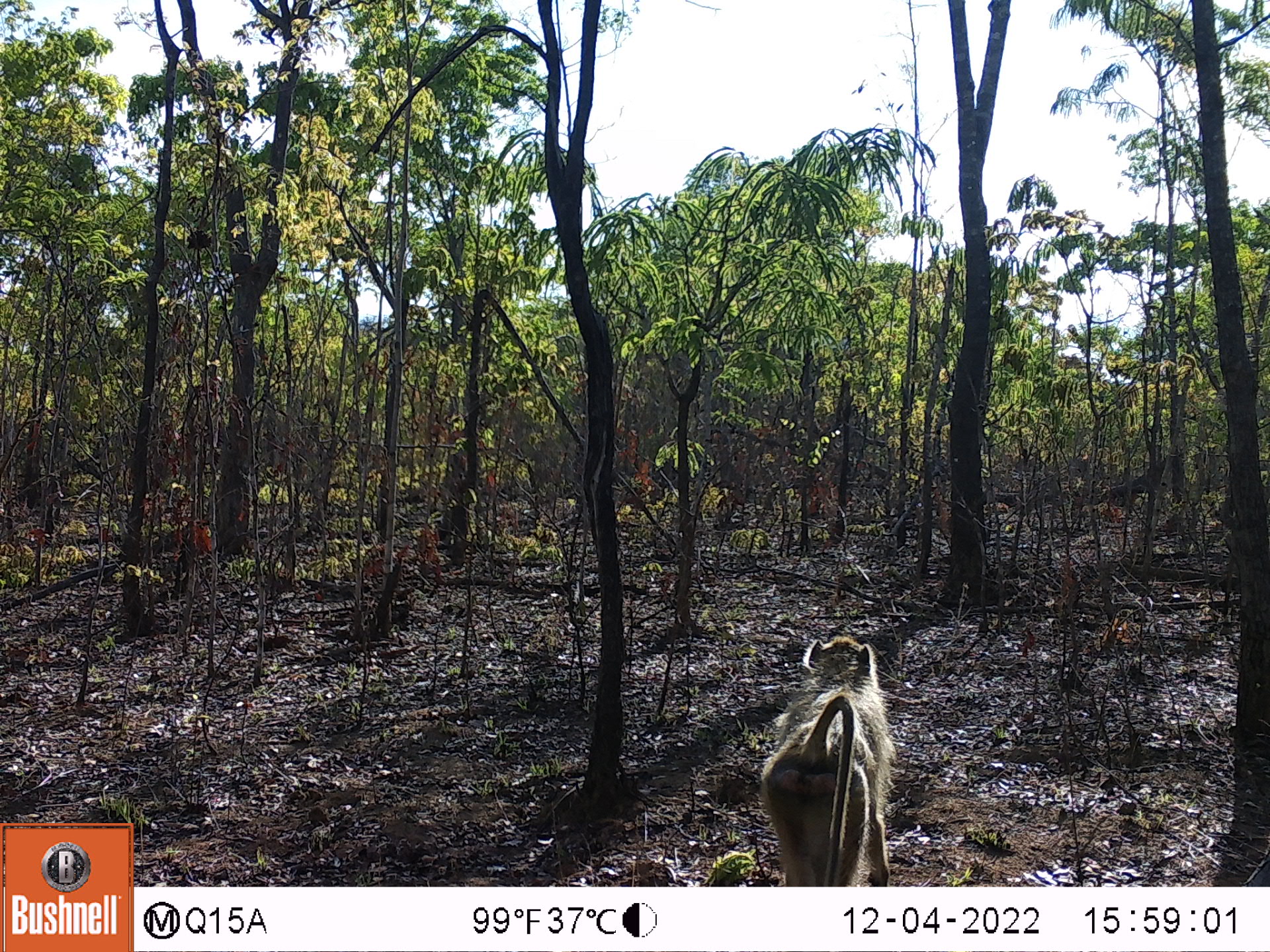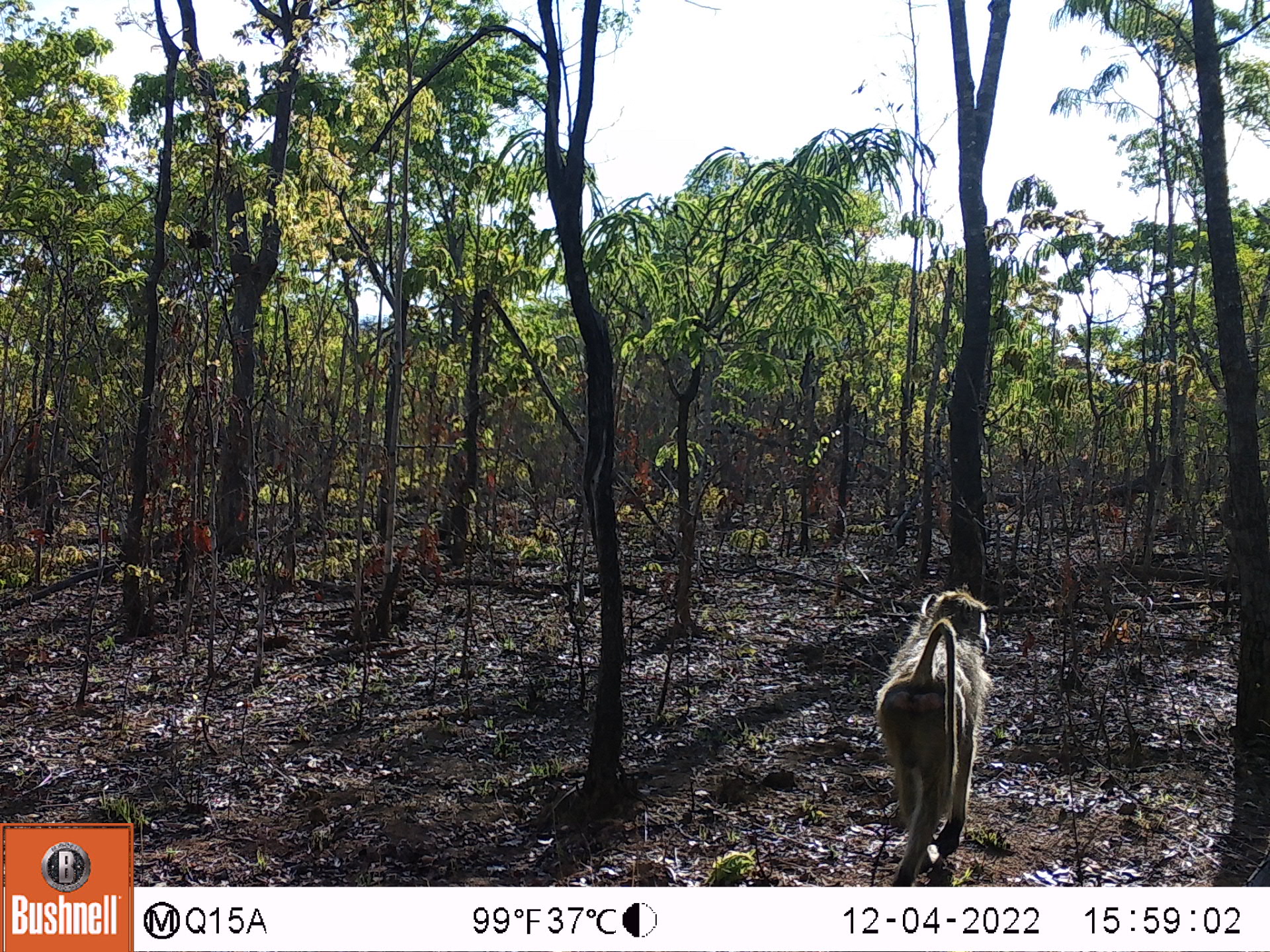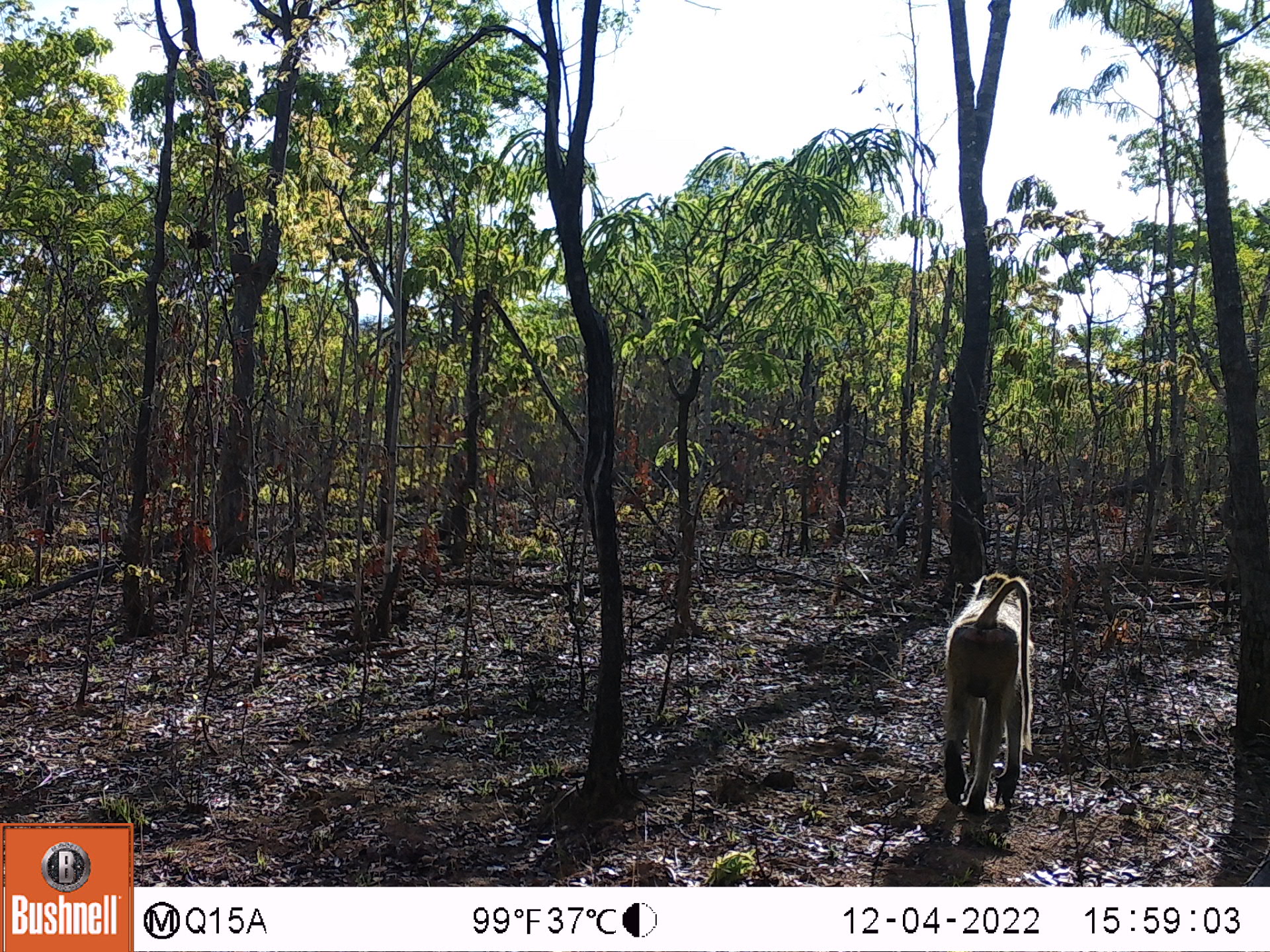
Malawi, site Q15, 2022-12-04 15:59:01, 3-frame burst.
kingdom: Animalia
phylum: Chordata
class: Mammalia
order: Primates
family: Cercopithecidae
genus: Papio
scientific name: Papio cynocephalus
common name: yellow baboon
Yellow baboon (Papio cynocephalus), count 1.